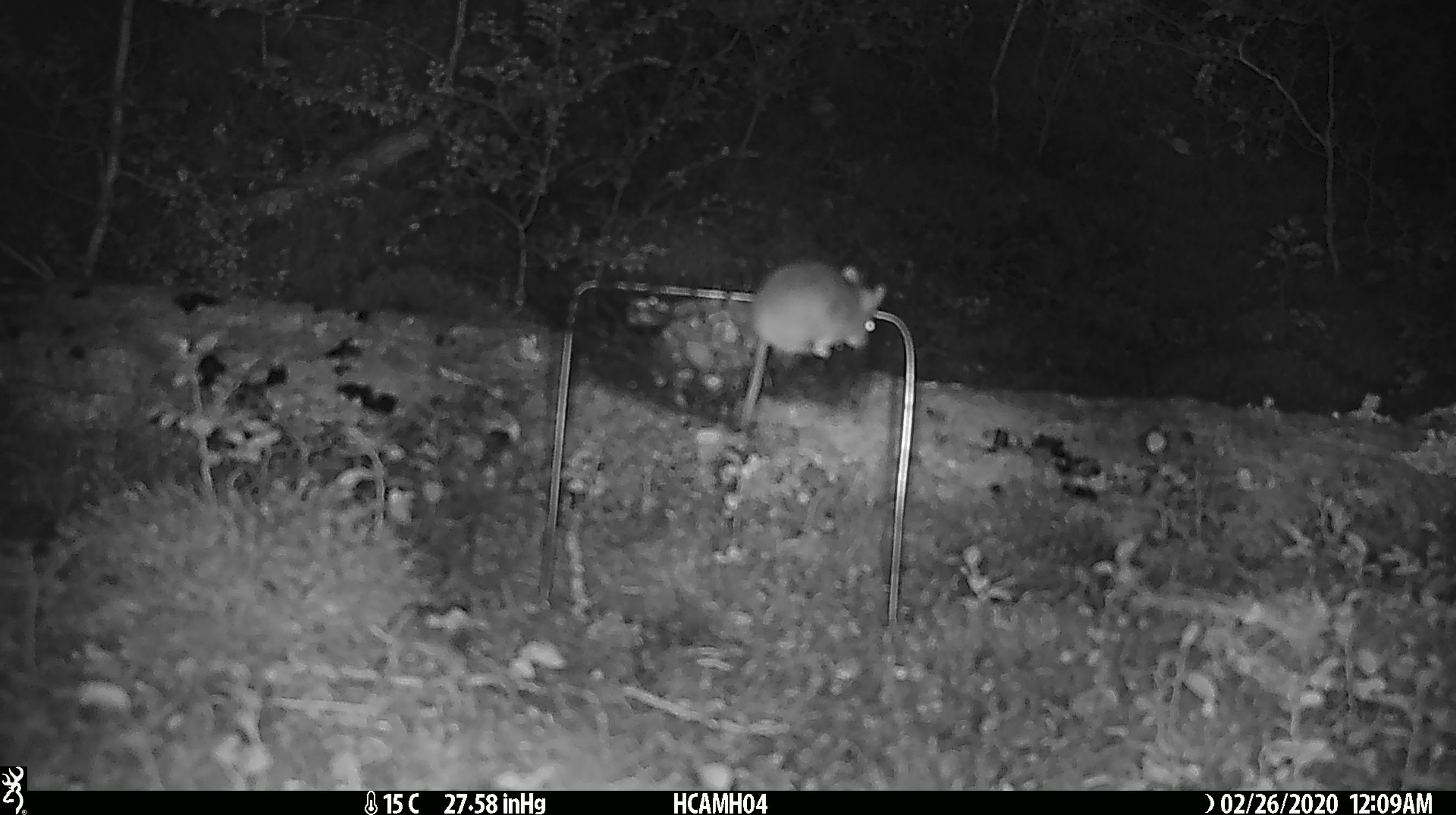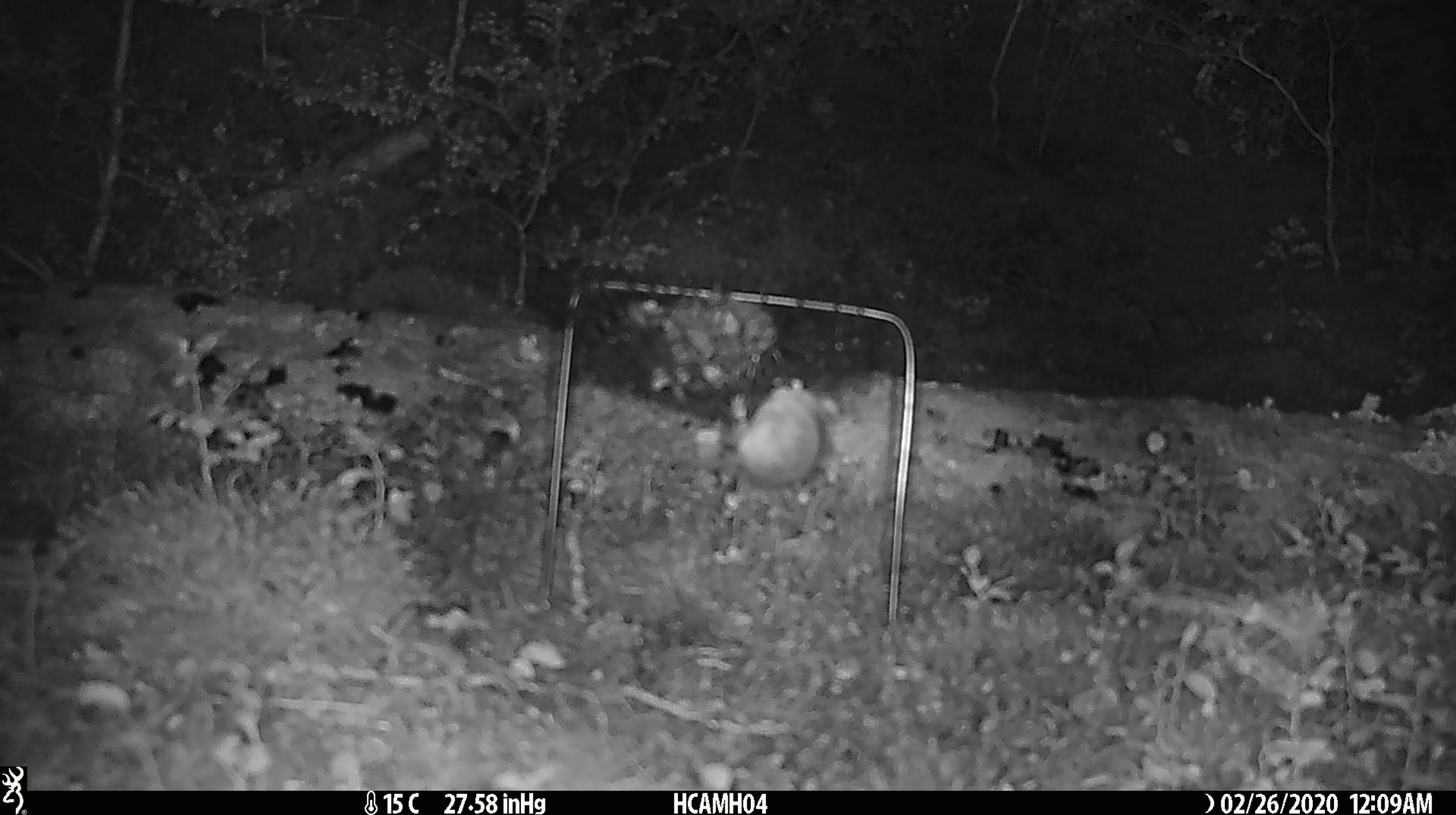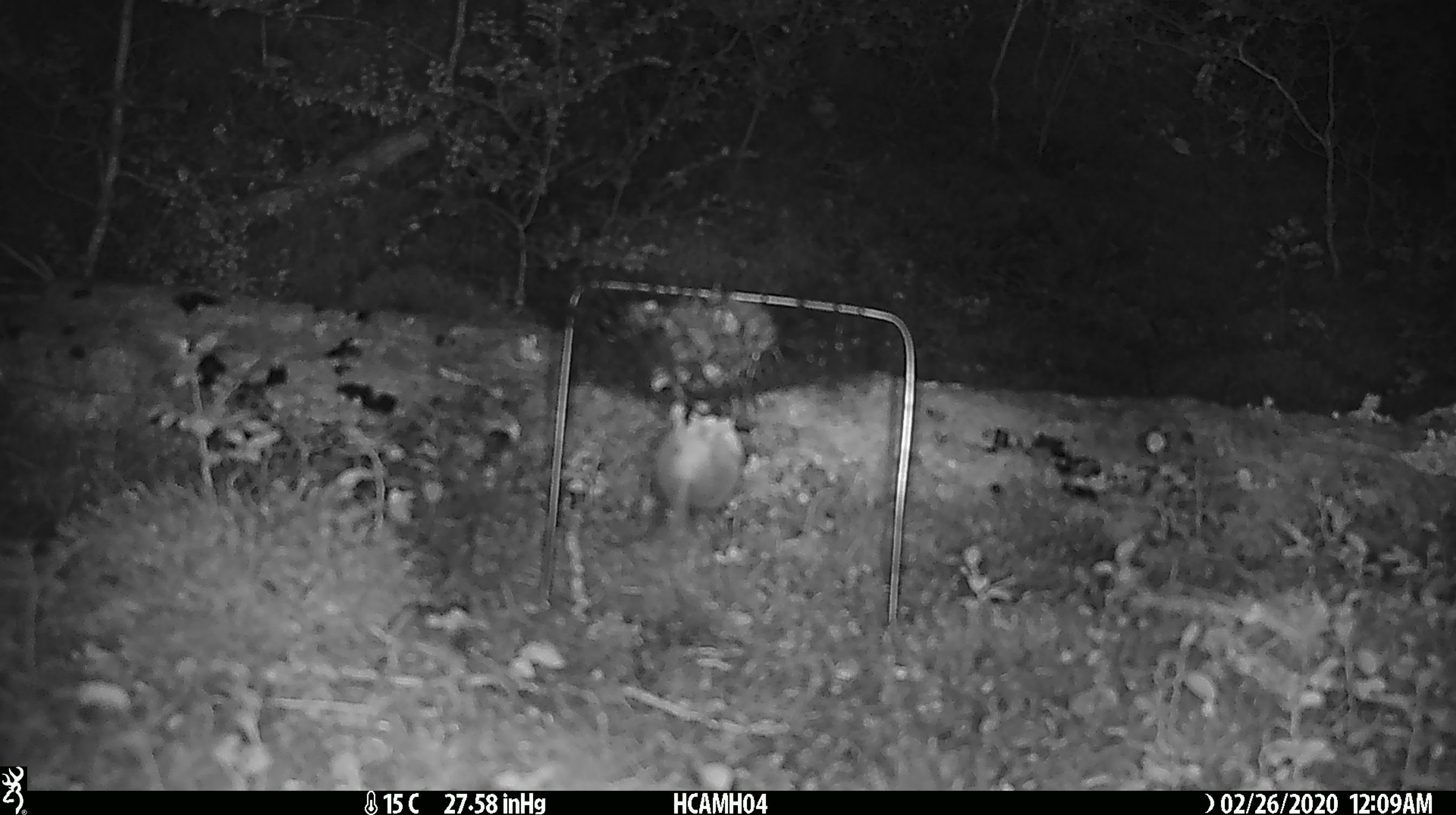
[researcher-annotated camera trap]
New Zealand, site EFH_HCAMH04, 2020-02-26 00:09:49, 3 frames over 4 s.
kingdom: Animalia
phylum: Chordata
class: Mammalia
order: Rodentia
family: Muridae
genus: Mus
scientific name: Mus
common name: mouse